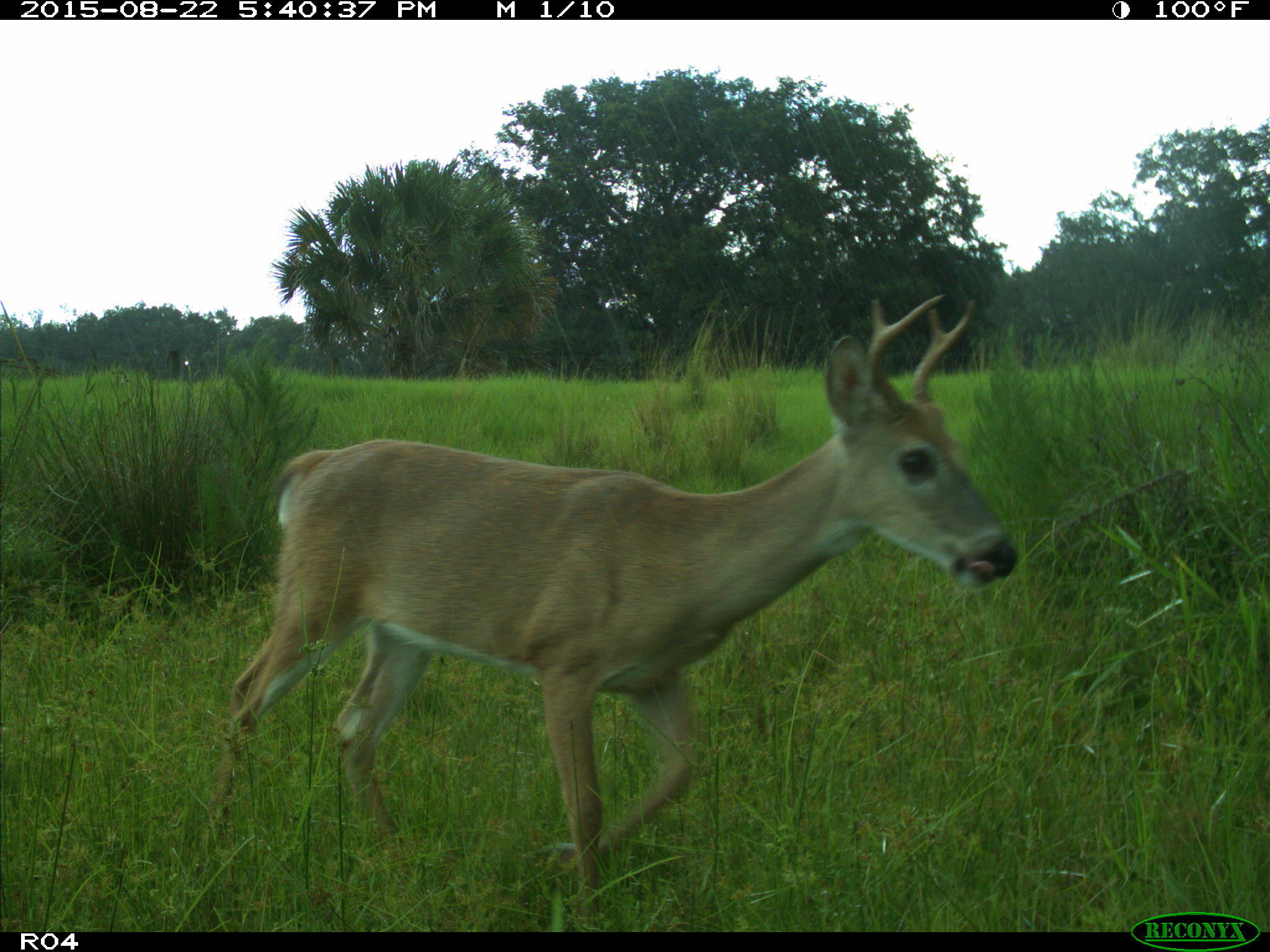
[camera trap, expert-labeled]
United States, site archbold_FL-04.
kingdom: Animalia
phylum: Chordata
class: Mammalia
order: Artiodactyla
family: Cervidae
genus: Odocoileus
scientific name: Odocoileus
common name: deer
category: unidentified deer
Unidentified deer (deer) (Odocoileus).